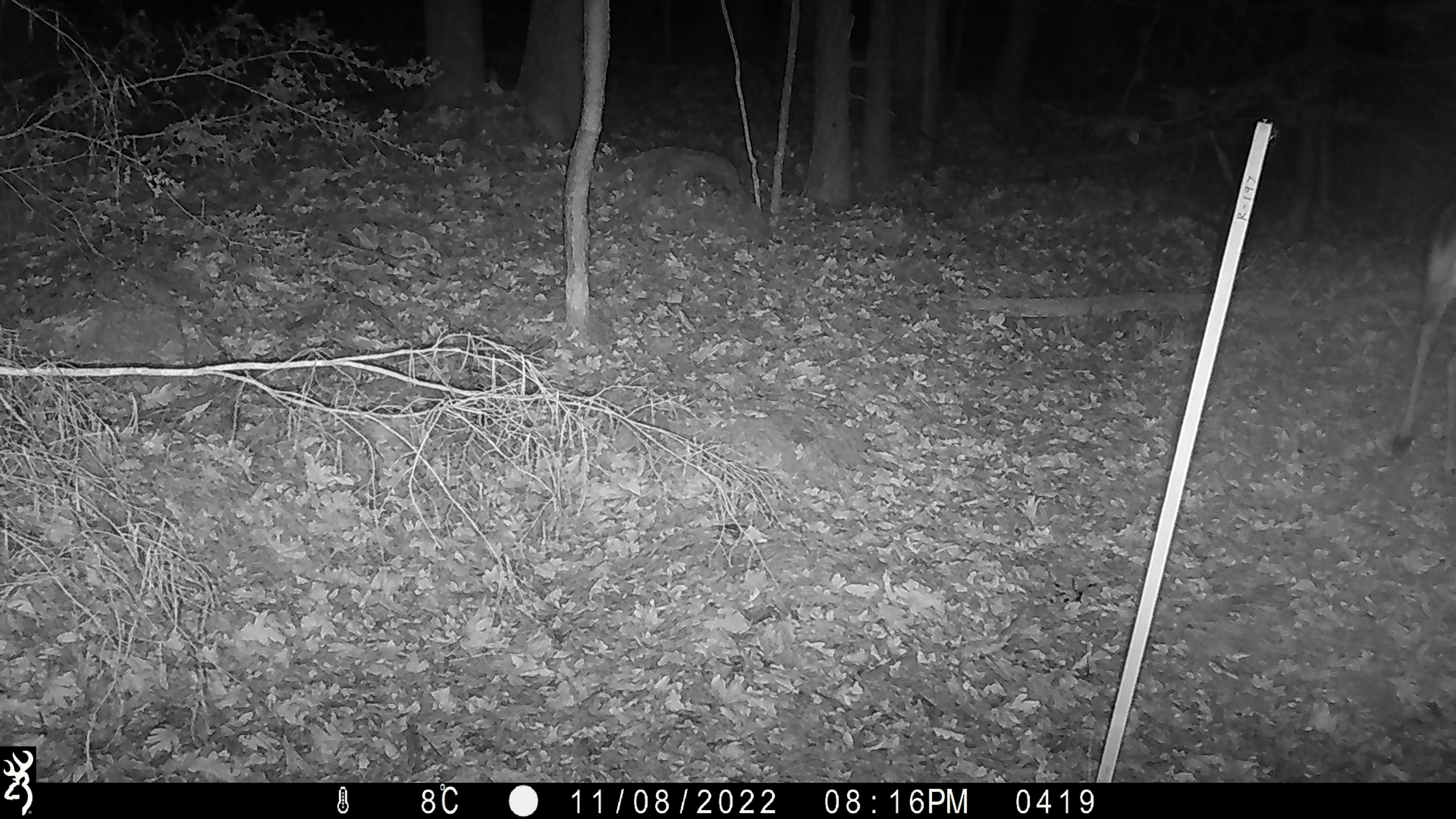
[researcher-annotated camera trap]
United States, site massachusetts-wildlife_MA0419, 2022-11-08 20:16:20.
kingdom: Animalia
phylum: Chordata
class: Mammalia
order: Artiodactyla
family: Cervidae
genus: Odocoileus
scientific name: Odocoileus virginianus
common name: white-tailed deer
White-tailed deer (Odocoileus virginianus).